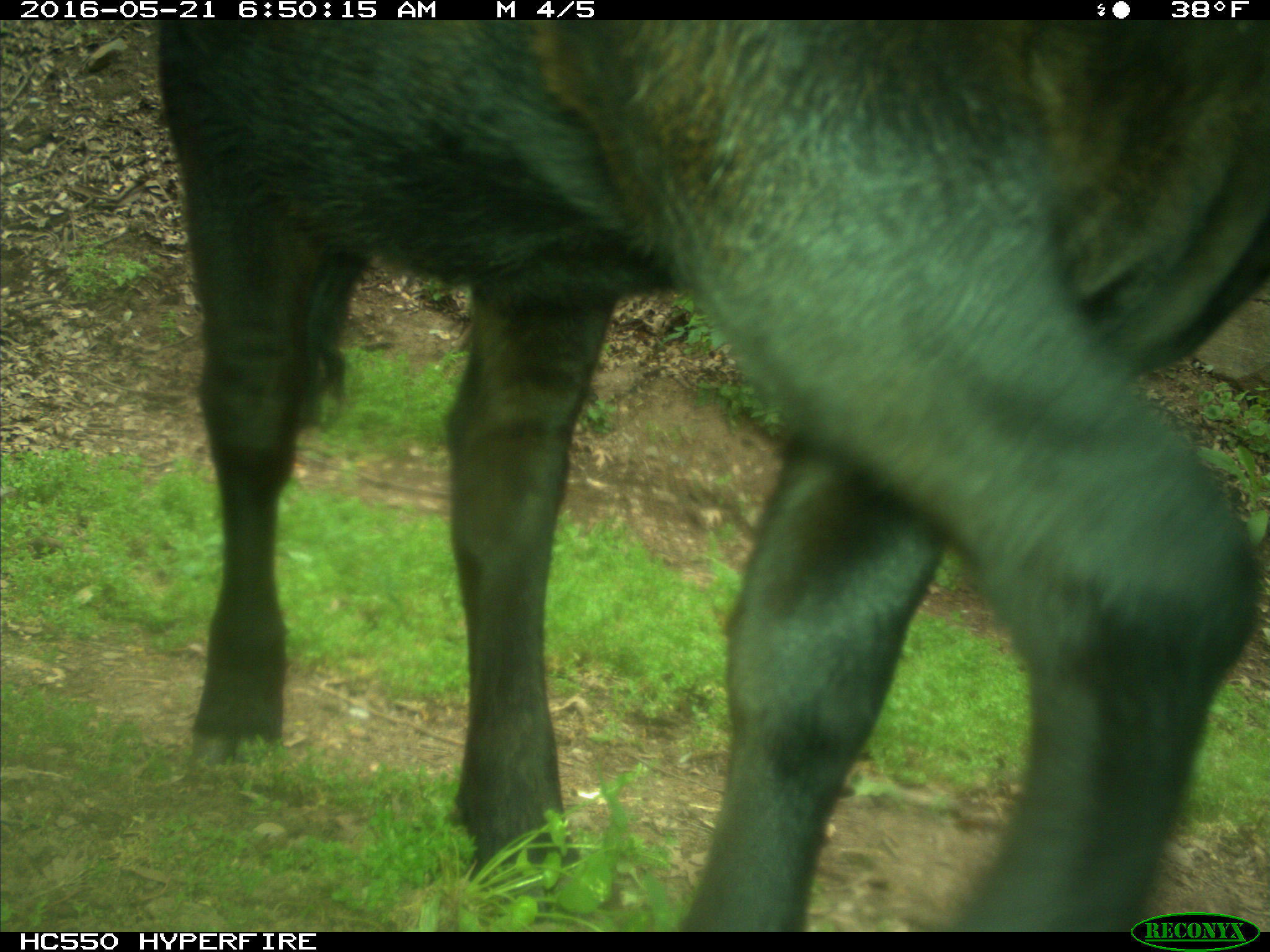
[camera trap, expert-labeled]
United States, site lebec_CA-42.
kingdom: Animalia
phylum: Chordata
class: Mammalia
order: Artiodactyla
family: Bovidae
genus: Bos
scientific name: Bos taurus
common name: domestic cow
Bos taurus (domestic cow).